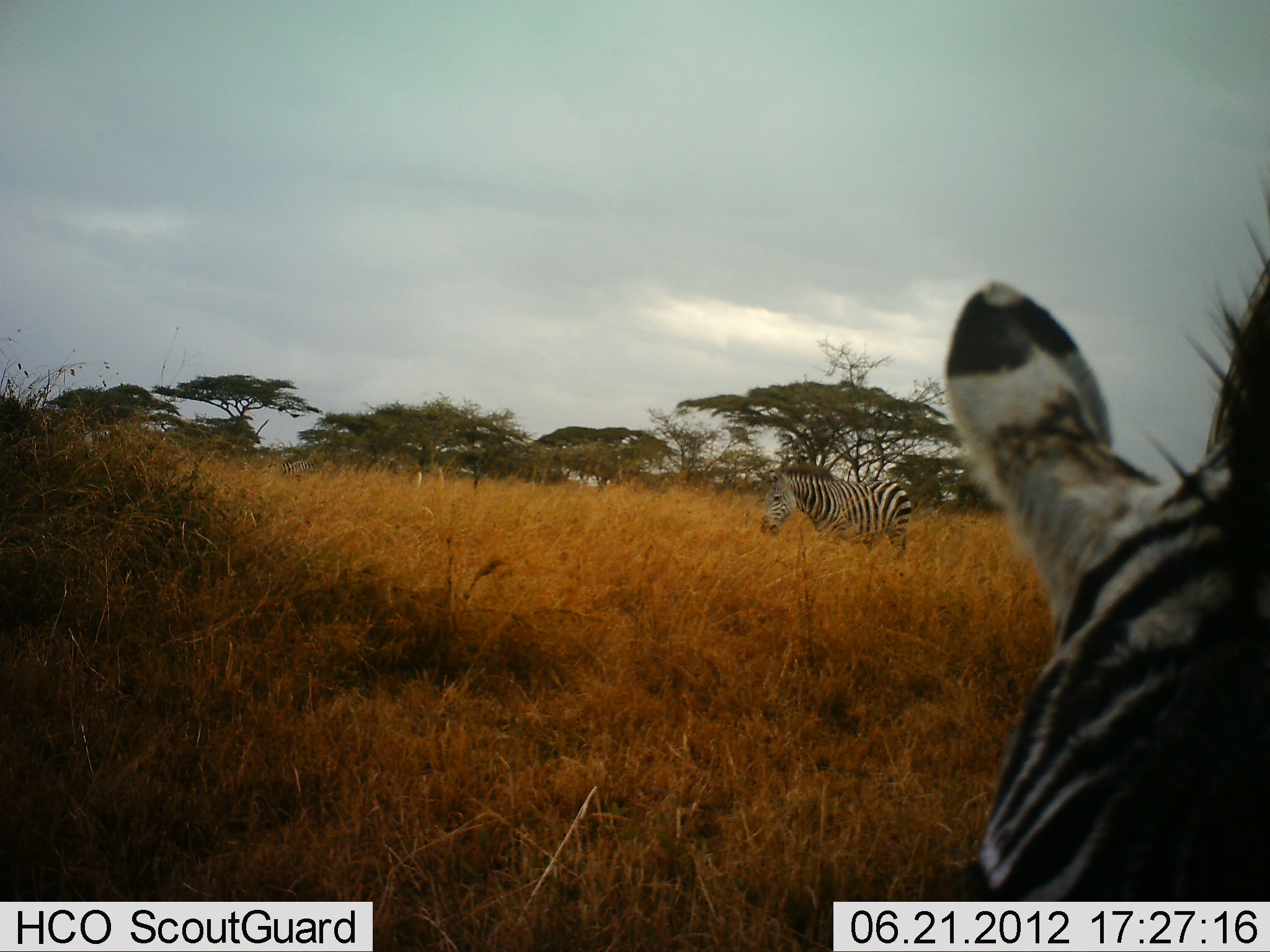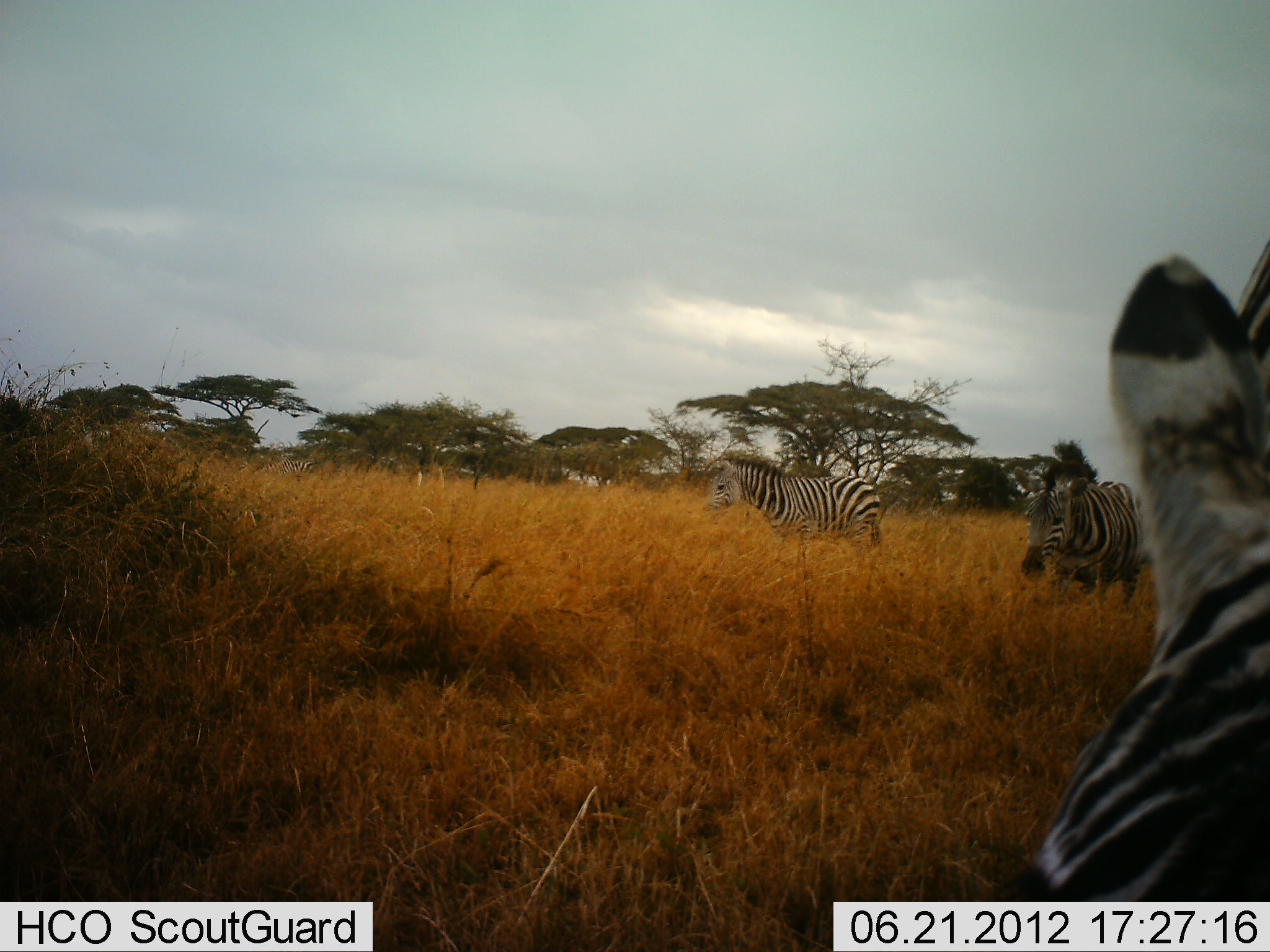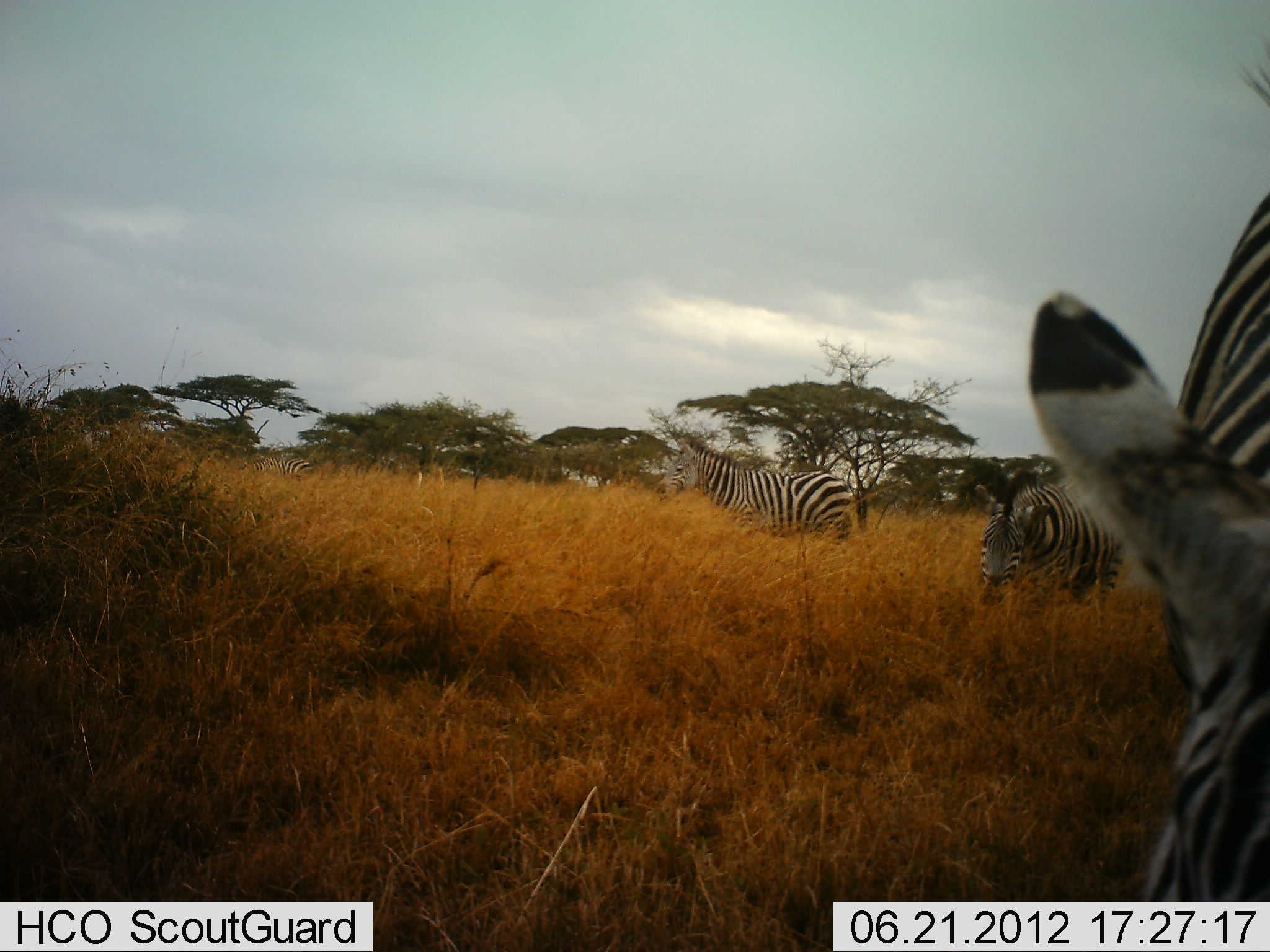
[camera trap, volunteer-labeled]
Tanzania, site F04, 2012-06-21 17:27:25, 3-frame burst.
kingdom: Animalia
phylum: Chordata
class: Mammalia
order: Perissodactyla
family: Equidae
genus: Equus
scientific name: Equus quagga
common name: plains zebra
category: zebra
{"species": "zebra (plains zebra) (Equus quagga)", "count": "3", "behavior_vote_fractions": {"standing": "50%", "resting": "0%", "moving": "70%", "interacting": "0%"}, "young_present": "0%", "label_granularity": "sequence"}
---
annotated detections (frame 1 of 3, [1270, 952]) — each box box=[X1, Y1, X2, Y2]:
animal: box=[943, 174, 1270, 901]; box=[757, 472, 914, 561]; box=[279, 455, 317, 481]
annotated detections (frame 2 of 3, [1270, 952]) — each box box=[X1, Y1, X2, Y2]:
animal: box=[1010, 244, 1270, 902]; box=[702, 452, 884, 571]; box=[1012, 464, 1148, 614]; box=[259, 456, 316, 482]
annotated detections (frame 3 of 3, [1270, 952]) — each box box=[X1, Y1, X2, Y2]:
animal: box=[1029, 40, 1270, 903]; box=[974, 469, 1137, 615]; box=[655, 443, 857, 552]; box=[252, 451, 314, 483]